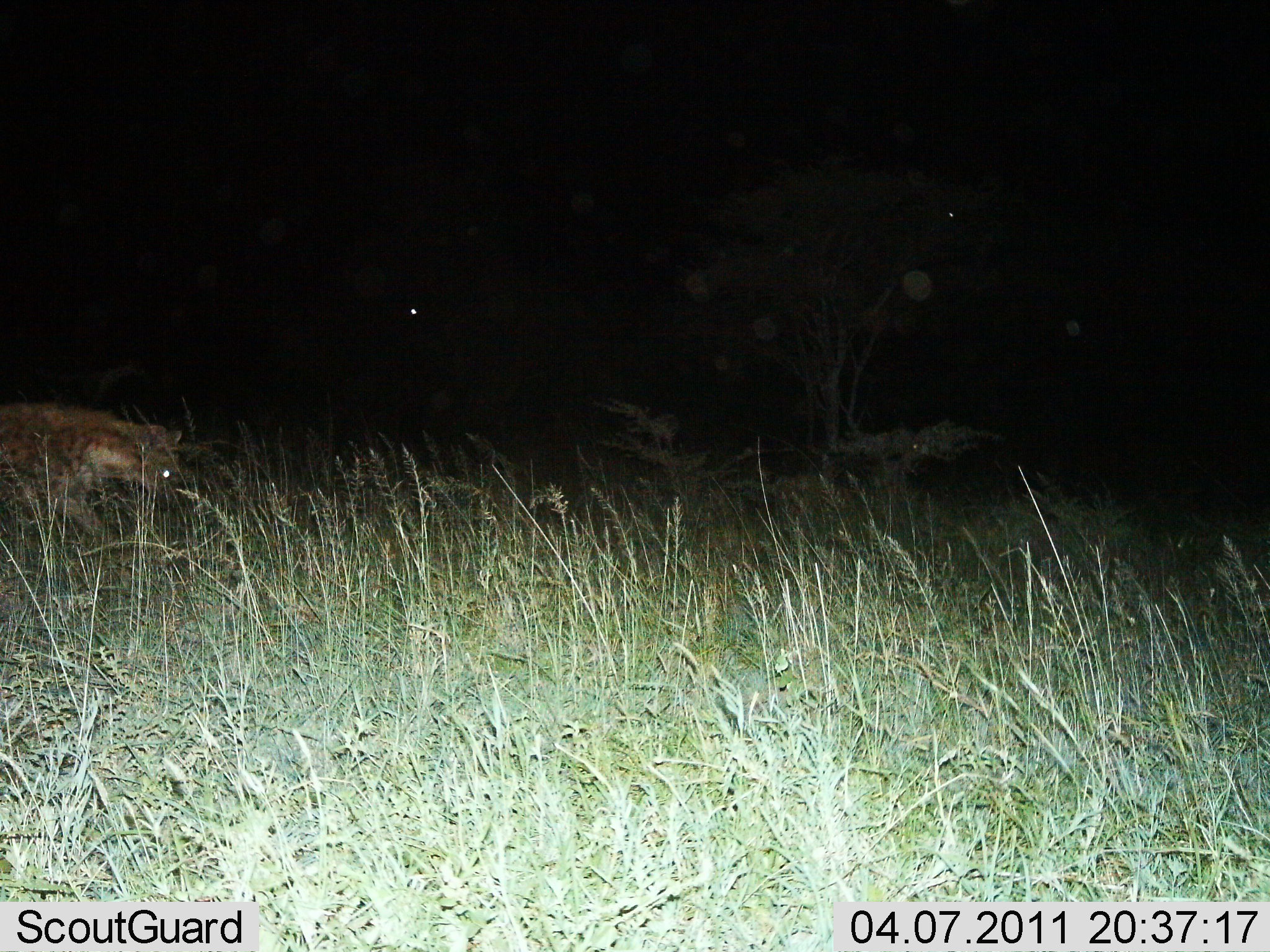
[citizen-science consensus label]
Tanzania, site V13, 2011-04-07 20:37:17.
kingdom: Animalia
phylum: Chordata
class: Mammalia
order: Carnivora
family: Hyaenidae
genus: Crocuta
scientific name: Crocuta crocuta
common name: spotted hyena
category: hyenaspotted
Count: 1.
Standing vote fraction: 0%.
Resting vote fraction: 0%.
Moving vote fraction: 100%.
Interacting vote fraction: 0%.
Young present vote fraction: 0%.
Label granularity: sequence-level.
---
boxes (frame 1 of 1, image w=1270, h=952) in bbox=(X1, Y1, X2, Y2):
animal: bbox=(0, 403, 186, 565)